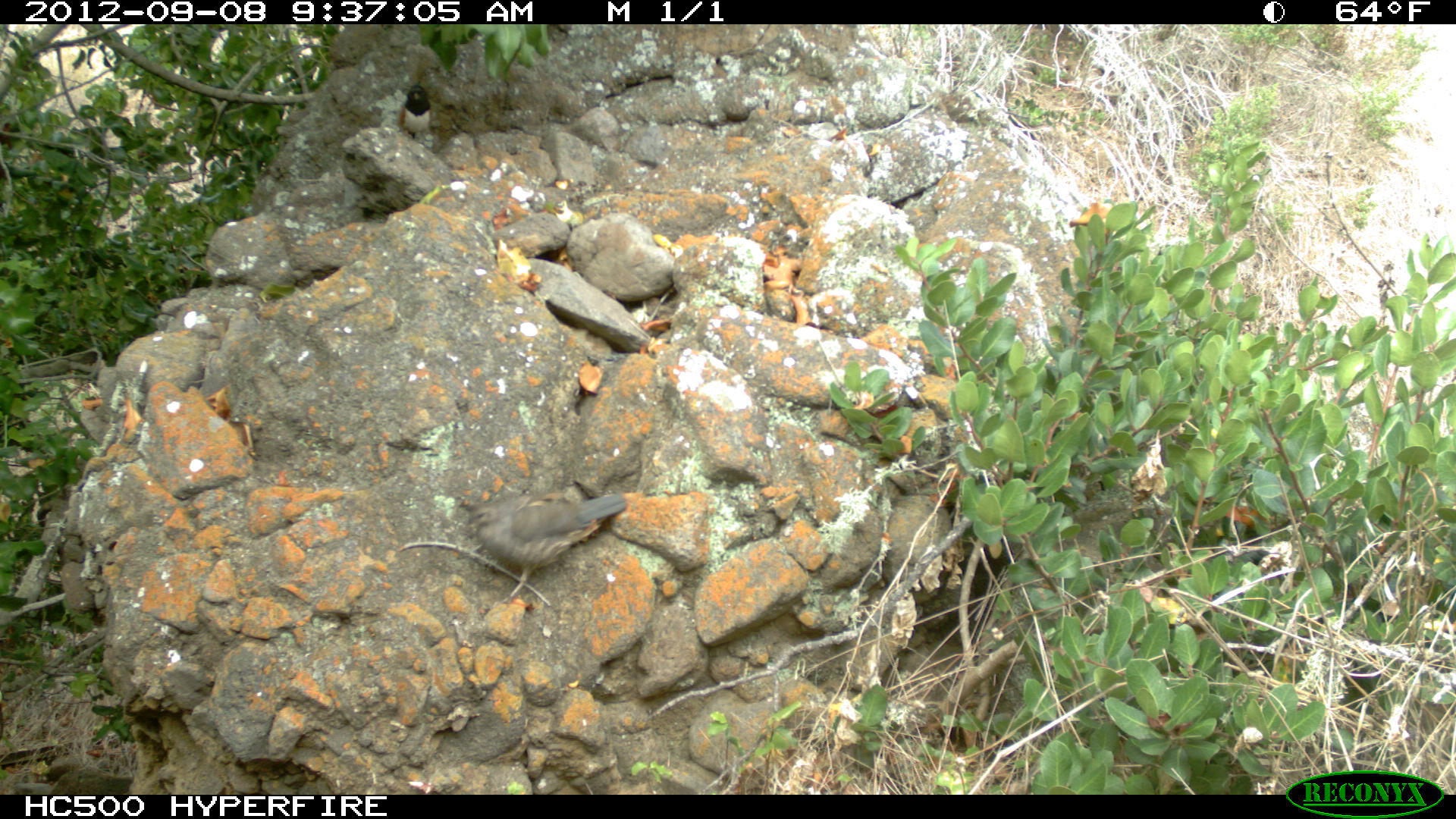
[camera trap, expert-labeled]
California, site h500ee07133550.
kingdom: Animalia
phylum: Chordata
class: Aves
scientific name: Aves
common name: bird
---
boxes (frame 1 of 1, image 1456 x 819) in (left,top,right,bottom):
bird: (464,491,628,609)